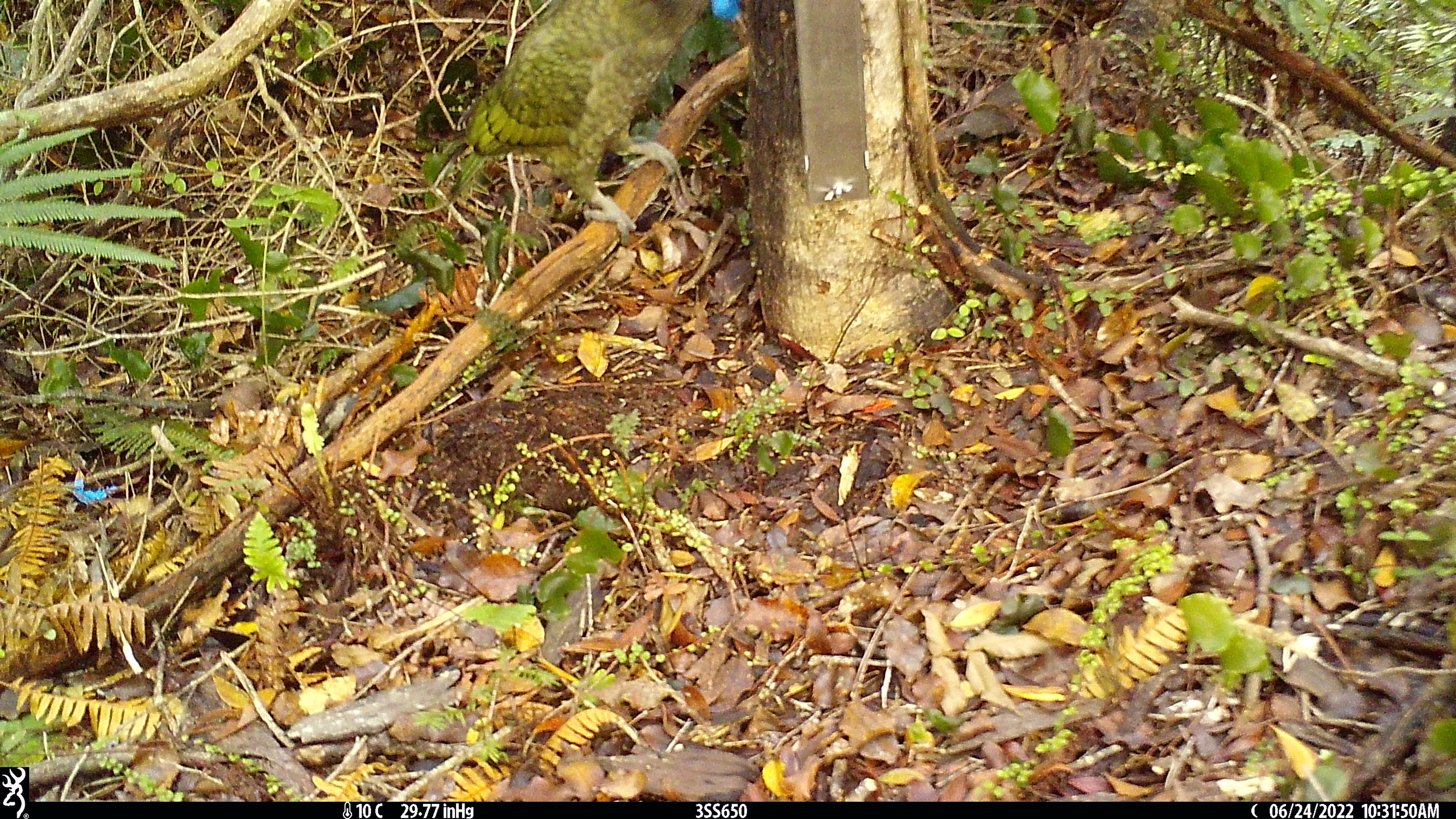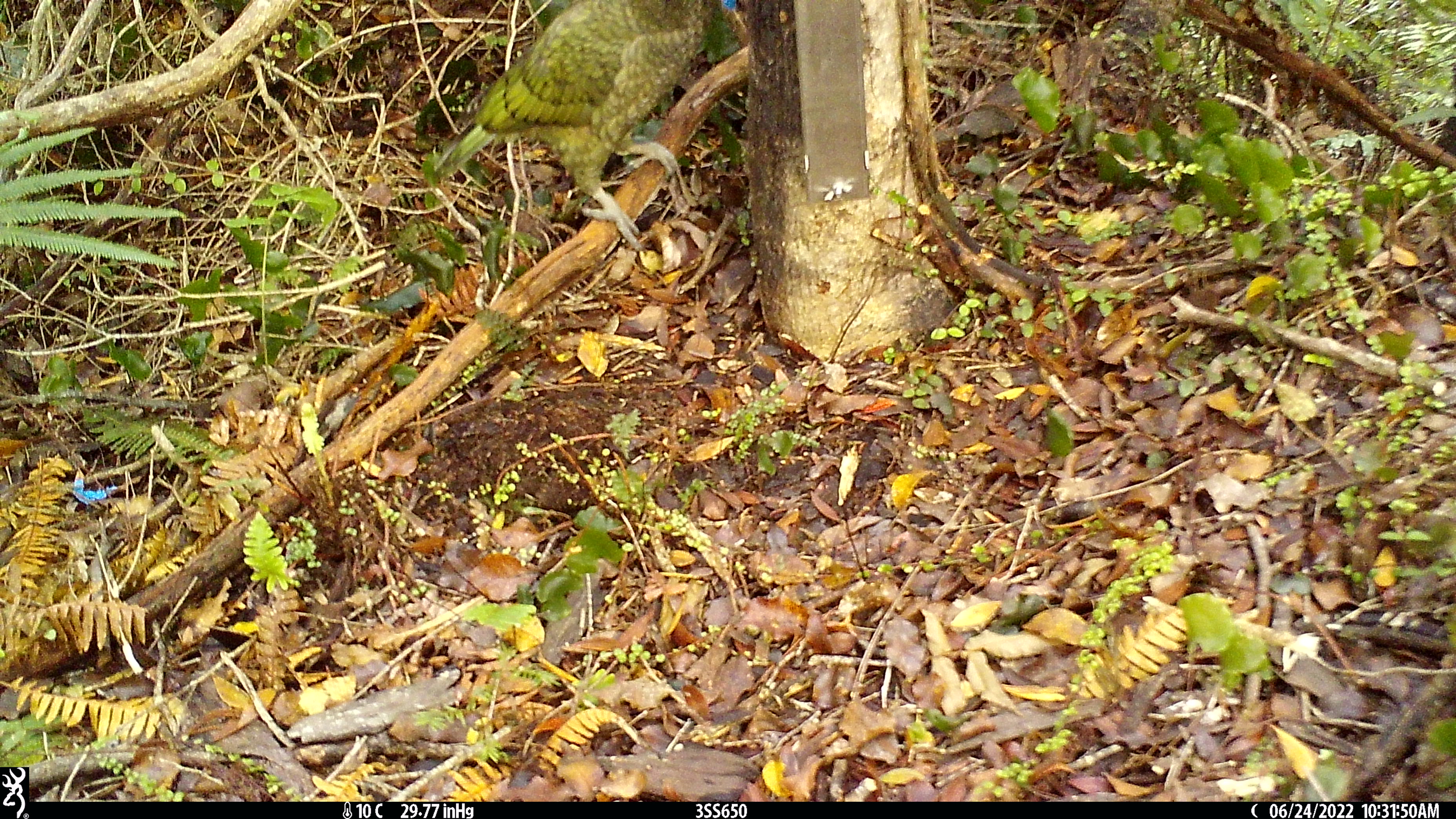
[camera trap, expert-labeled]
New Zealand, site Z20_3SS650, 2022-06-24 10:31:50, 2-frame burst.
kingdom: Animalia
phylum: Chordata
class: Aves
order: Psittaciformes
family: Strigopidae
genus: Nestor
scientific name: Nestor notabilis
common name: kea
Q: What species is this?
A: Kea (Nestor notabilis).